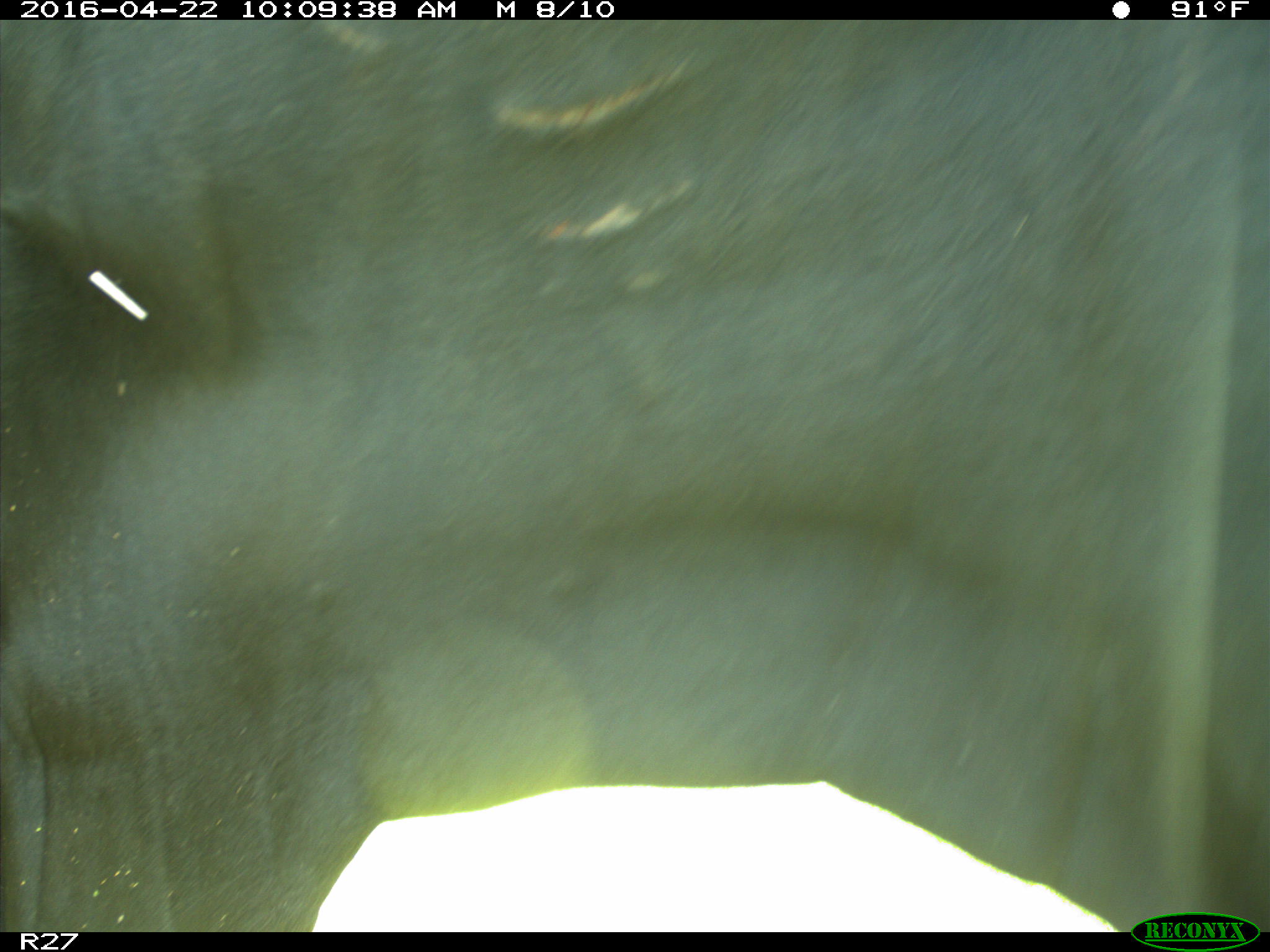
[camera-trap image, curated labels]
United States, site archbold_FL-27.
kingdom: Animalia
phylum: Chordata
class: Mammalia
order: Artiodactyla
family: Bovidae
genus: Bos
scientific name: Bos taurus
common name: domestic cow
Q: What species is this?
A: Bos taurus (domestic cow).